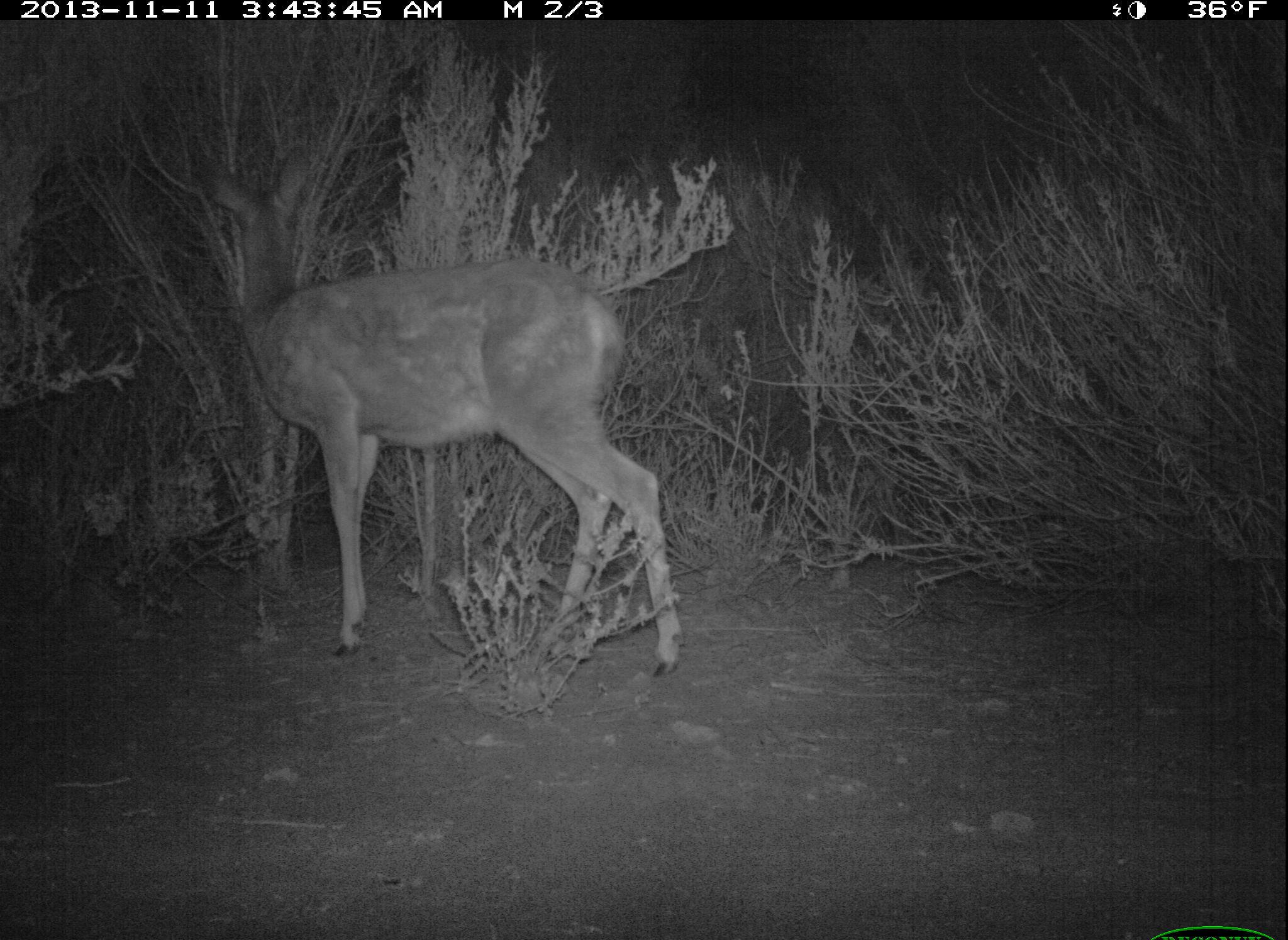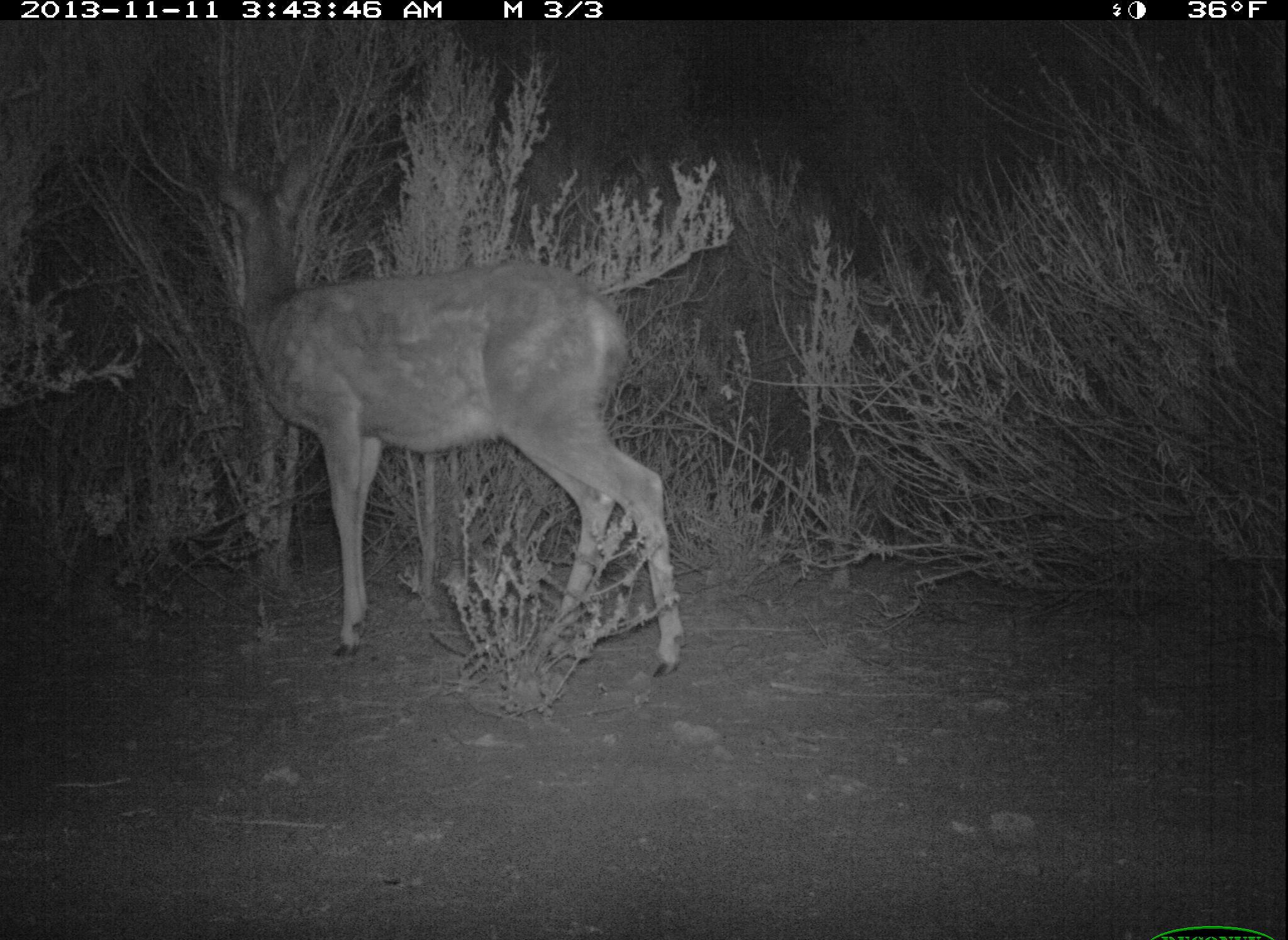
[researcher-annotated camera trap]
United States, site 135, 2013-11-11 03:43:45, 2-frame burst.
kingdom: Animalia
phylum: Chordata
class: Mammalia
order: Artiodactyla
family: Cervidae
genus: Odocoileus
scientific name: Odocoileus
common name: deer